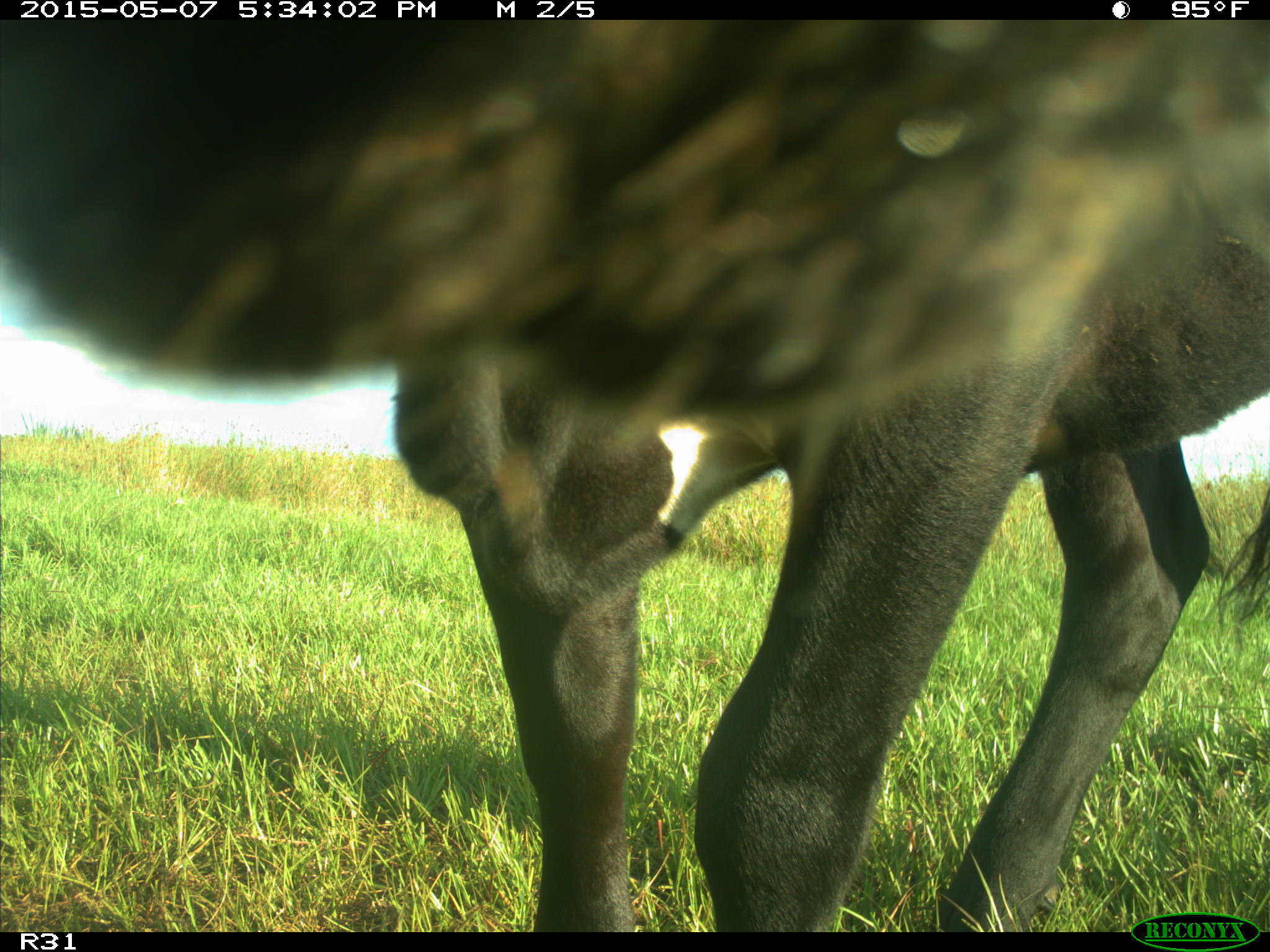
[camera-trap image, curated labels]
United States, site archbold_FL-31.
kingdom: Animalia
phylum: Chordata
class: Mammalia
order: Artiodactyla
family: Bovidae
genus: Bos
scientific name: Bos taurus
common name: domestic cow